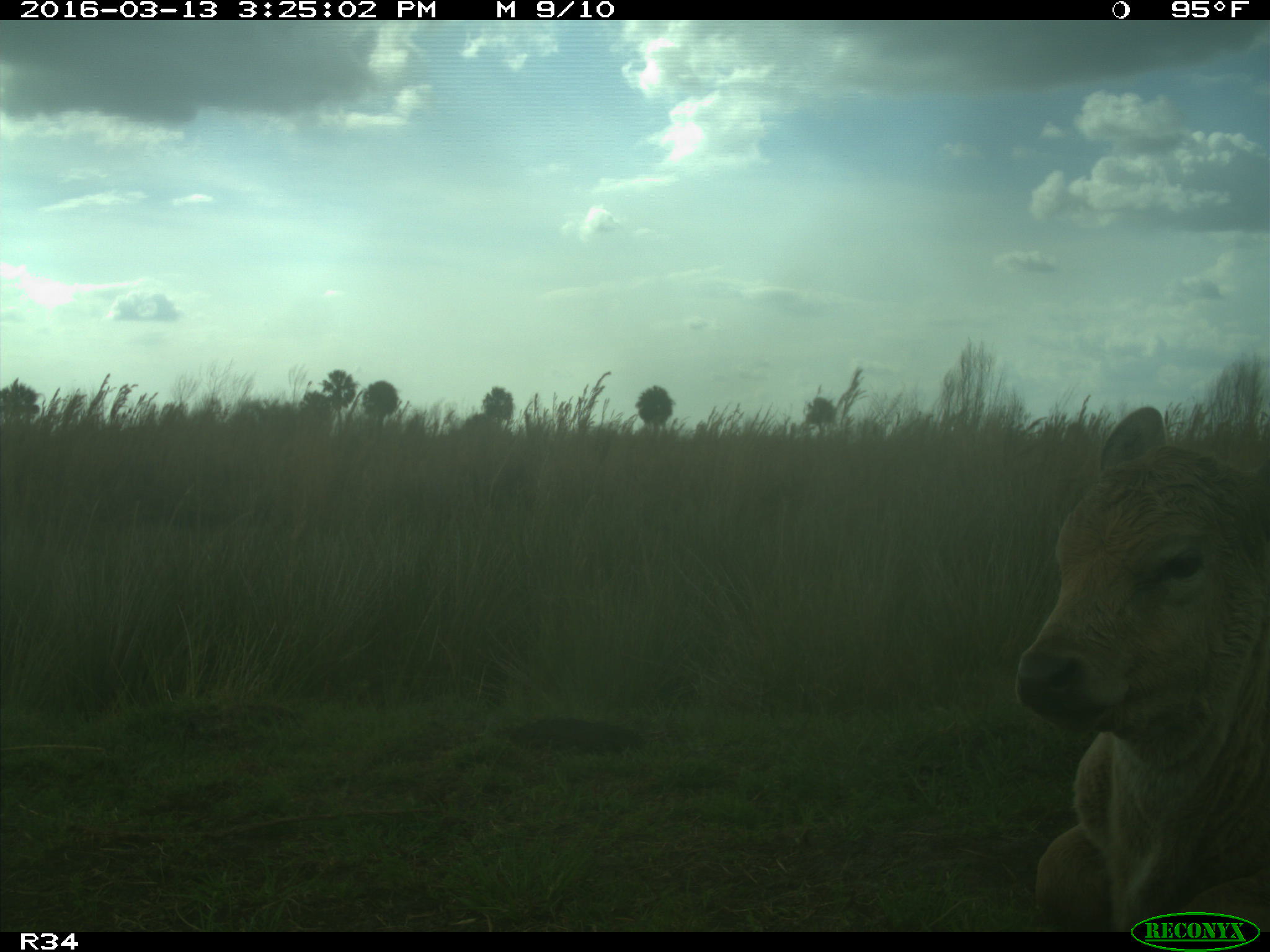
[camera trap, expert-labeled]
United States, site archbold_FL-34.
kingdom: Animalia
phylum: Chordata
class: Mammalia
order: Artiodactyla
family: Bovidae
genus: Bos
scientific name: Bos taurus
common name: domestic cow